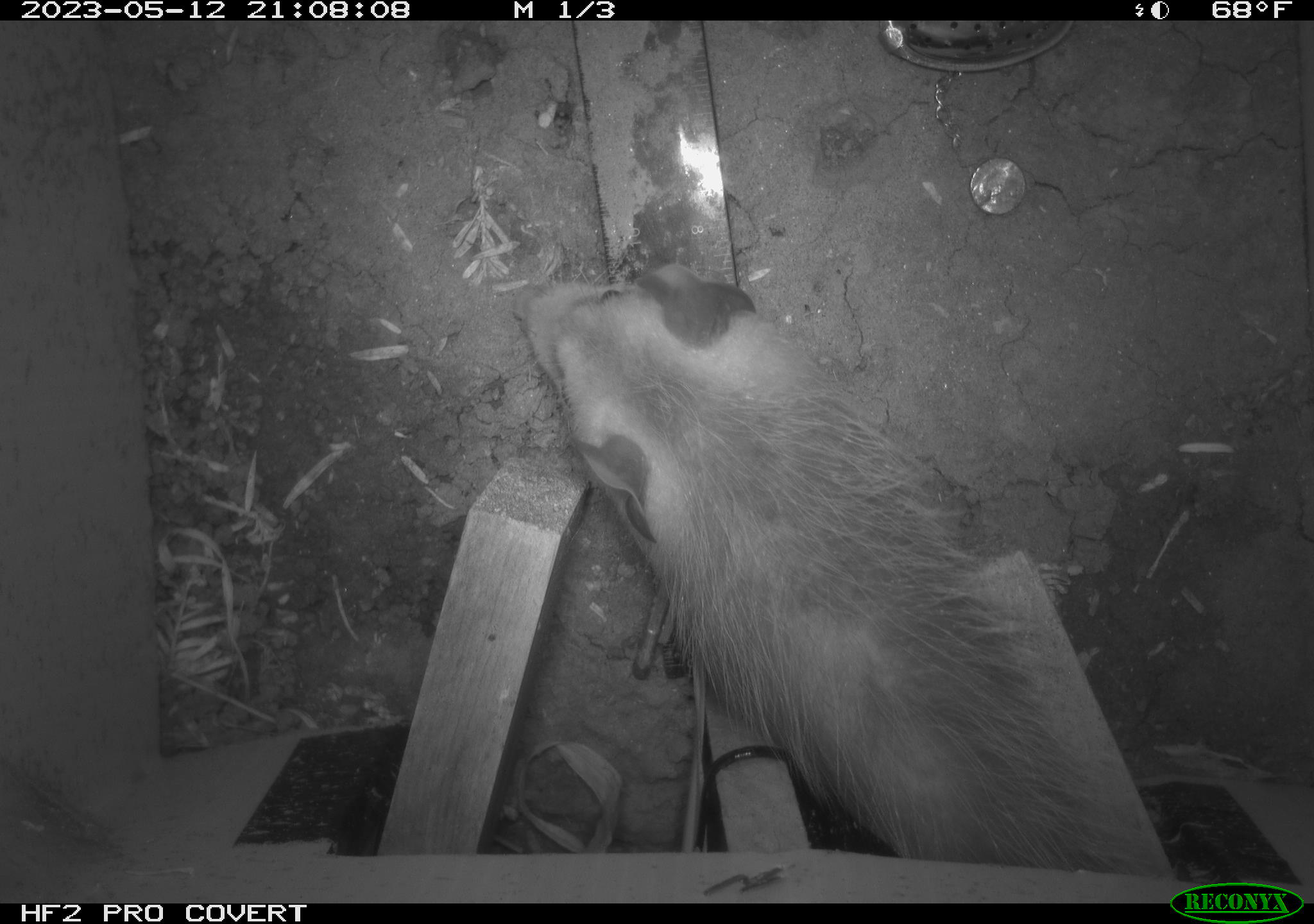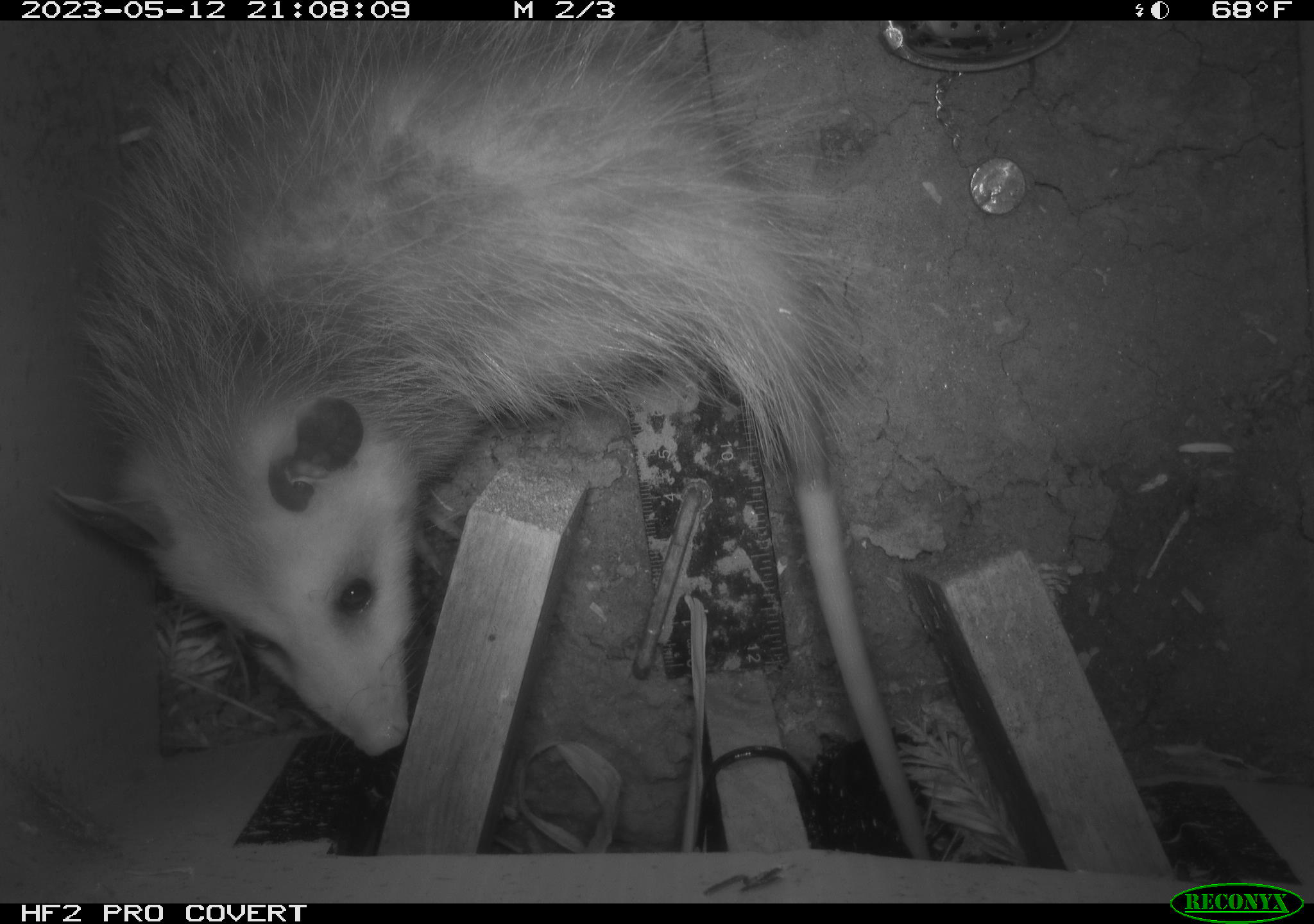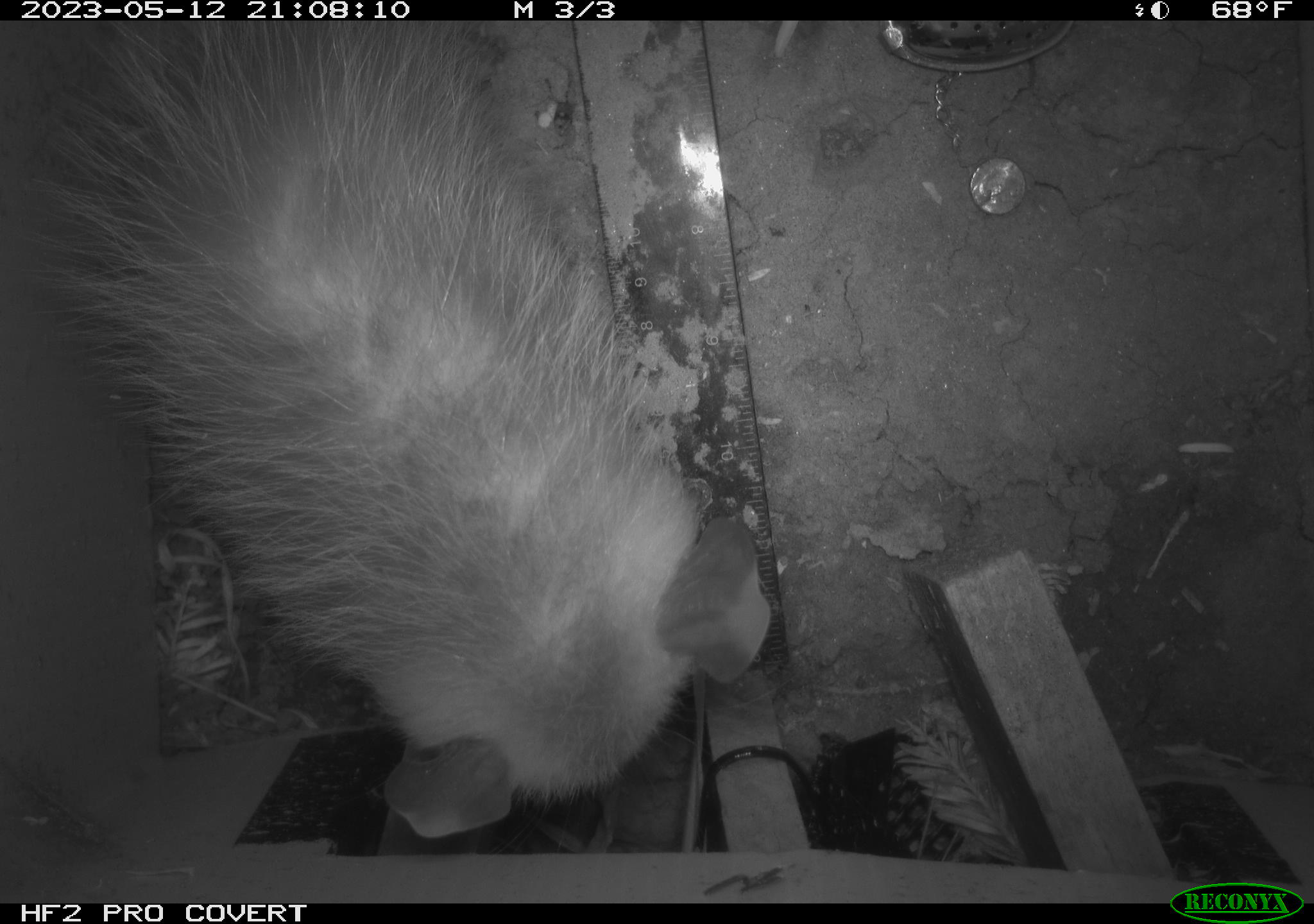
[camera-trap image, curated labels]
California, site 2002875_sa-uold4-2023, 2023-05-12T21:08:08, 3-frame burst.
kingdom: Animalia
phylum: Chordata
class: Mammalia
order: Didelphimorphia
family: Didelphidae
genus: Didelphis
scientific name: Didelphis virginiana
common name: virginia opossum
Virginia opossum (Didelphis virginiana).